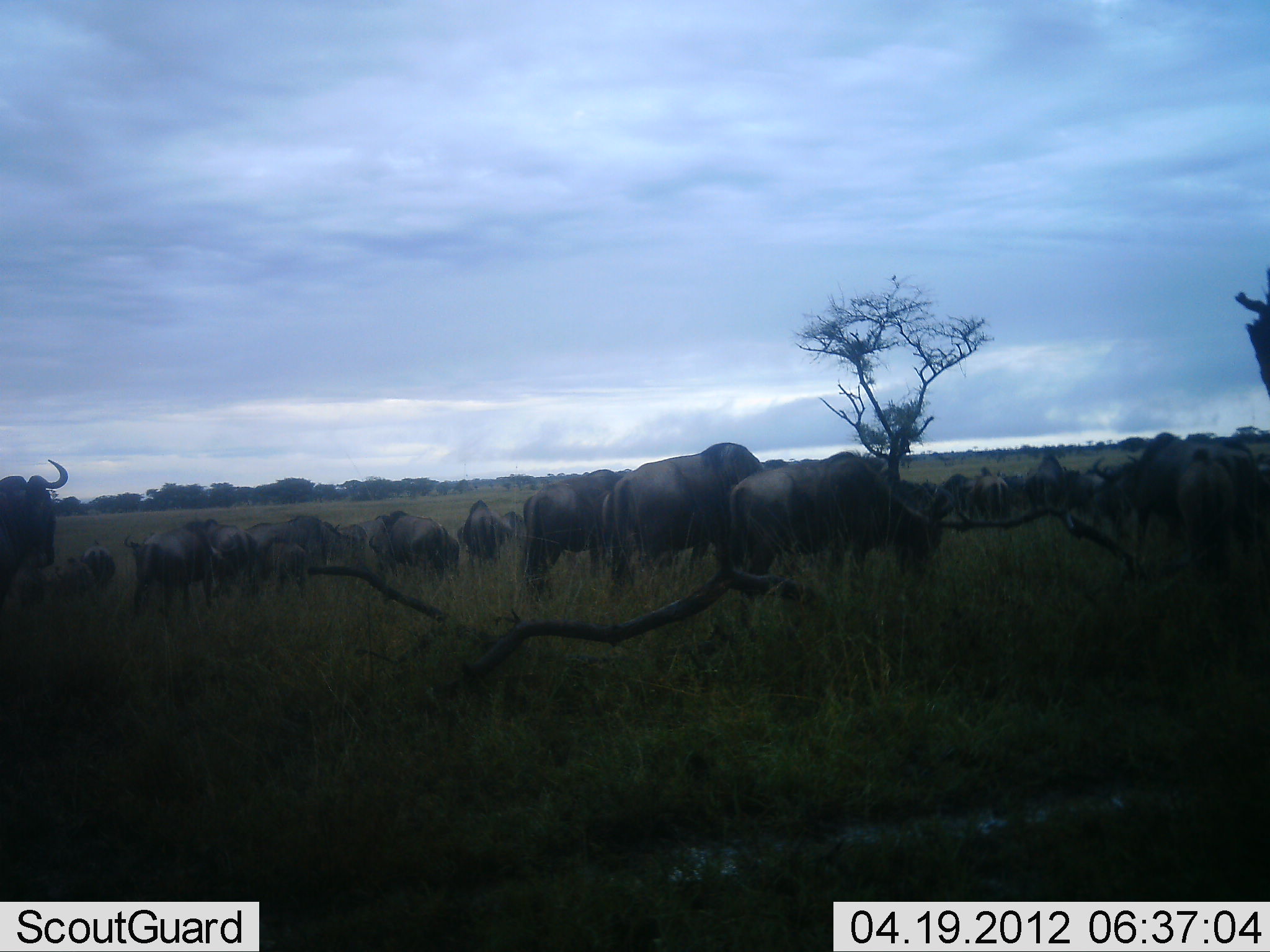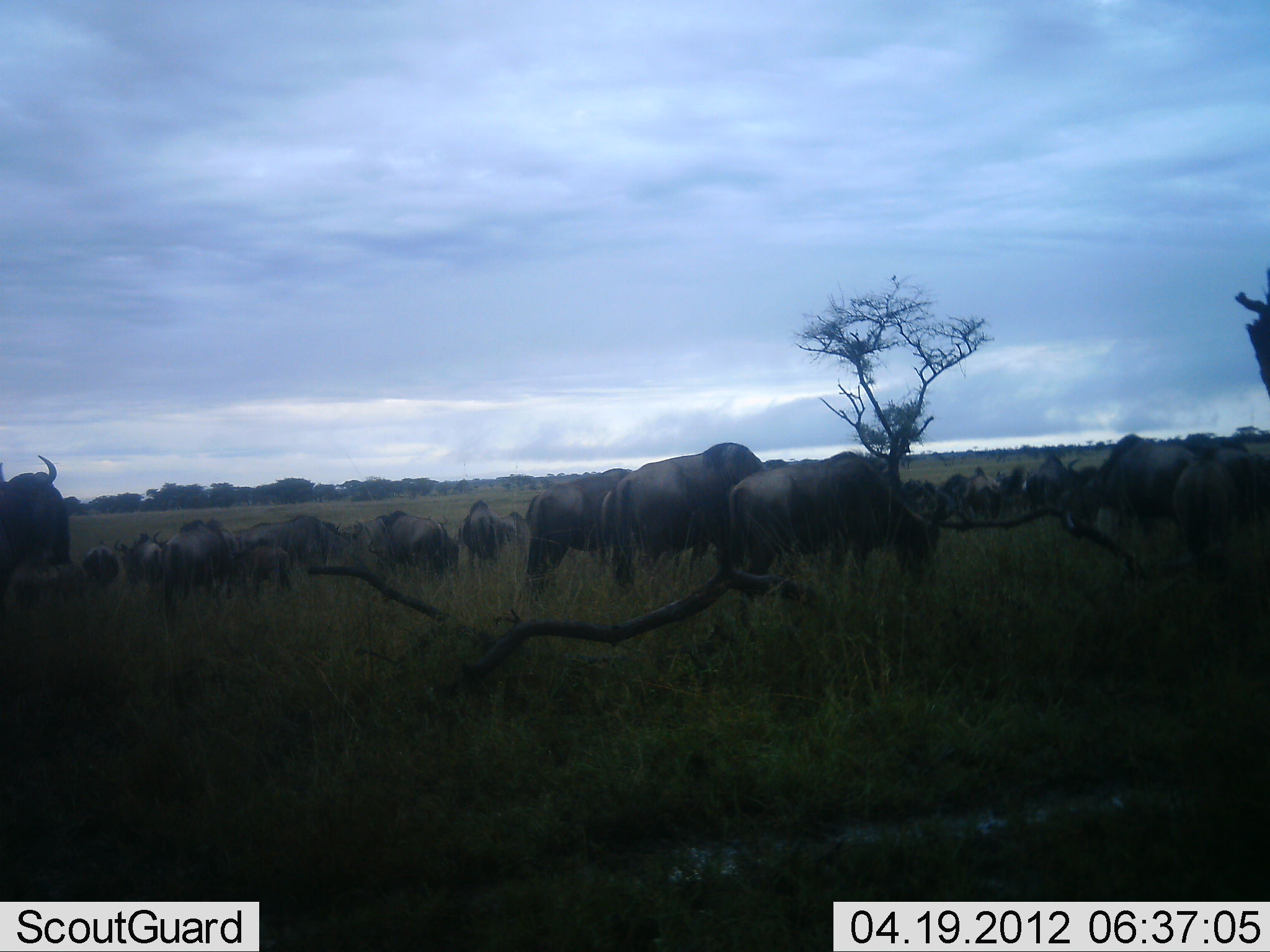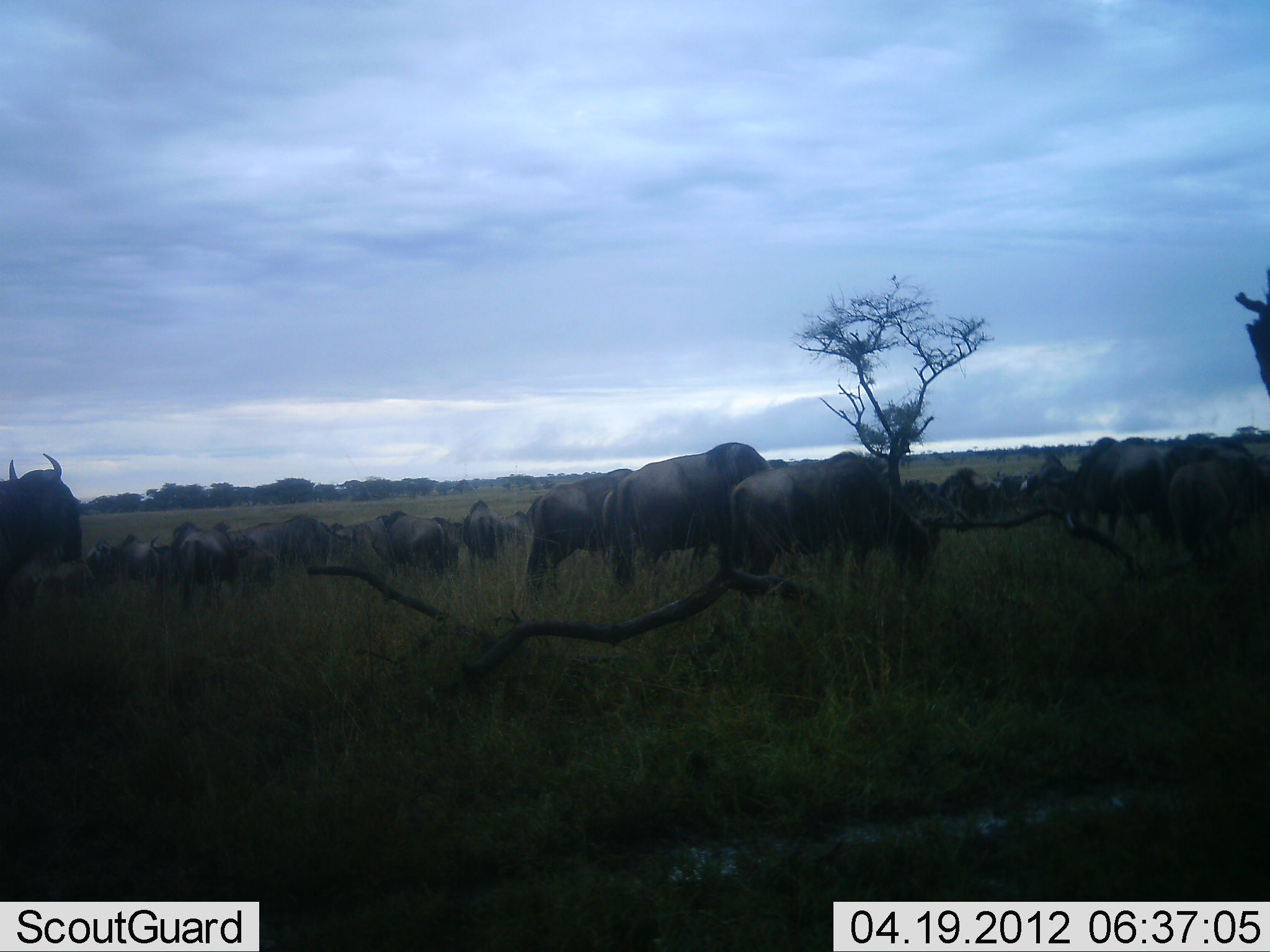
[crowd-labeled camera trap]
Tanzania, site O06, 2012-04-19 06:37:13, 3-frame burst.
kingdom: Animalia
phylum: Chordata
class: Mammalia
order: Artiodactyla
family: Bovidae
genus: Connochaetes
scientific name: Connochaetes taurinus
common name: blue wildebeest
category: wildebeest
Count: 11-50.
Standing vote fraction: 75%.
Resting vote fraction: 6%.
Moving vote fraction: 44%.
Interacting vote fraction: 0%.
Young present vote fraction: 19%.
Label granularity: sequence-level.